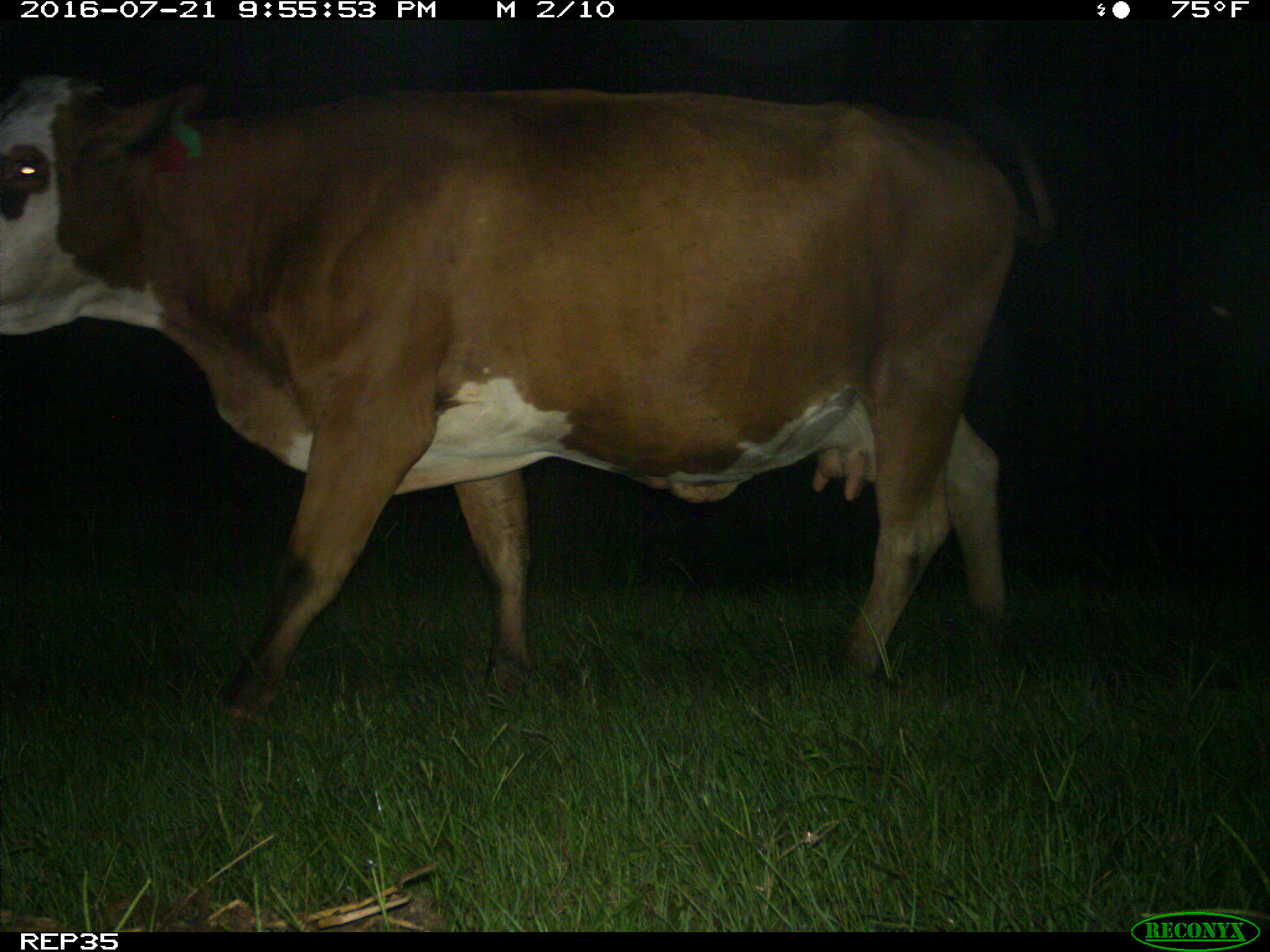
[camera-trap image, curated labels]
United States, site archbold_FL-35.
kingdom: Animalia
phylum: Chordata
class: Mammalia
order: Artiodactyla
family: Bovidae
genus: Bos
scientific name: Bos taurus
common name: domestic cow